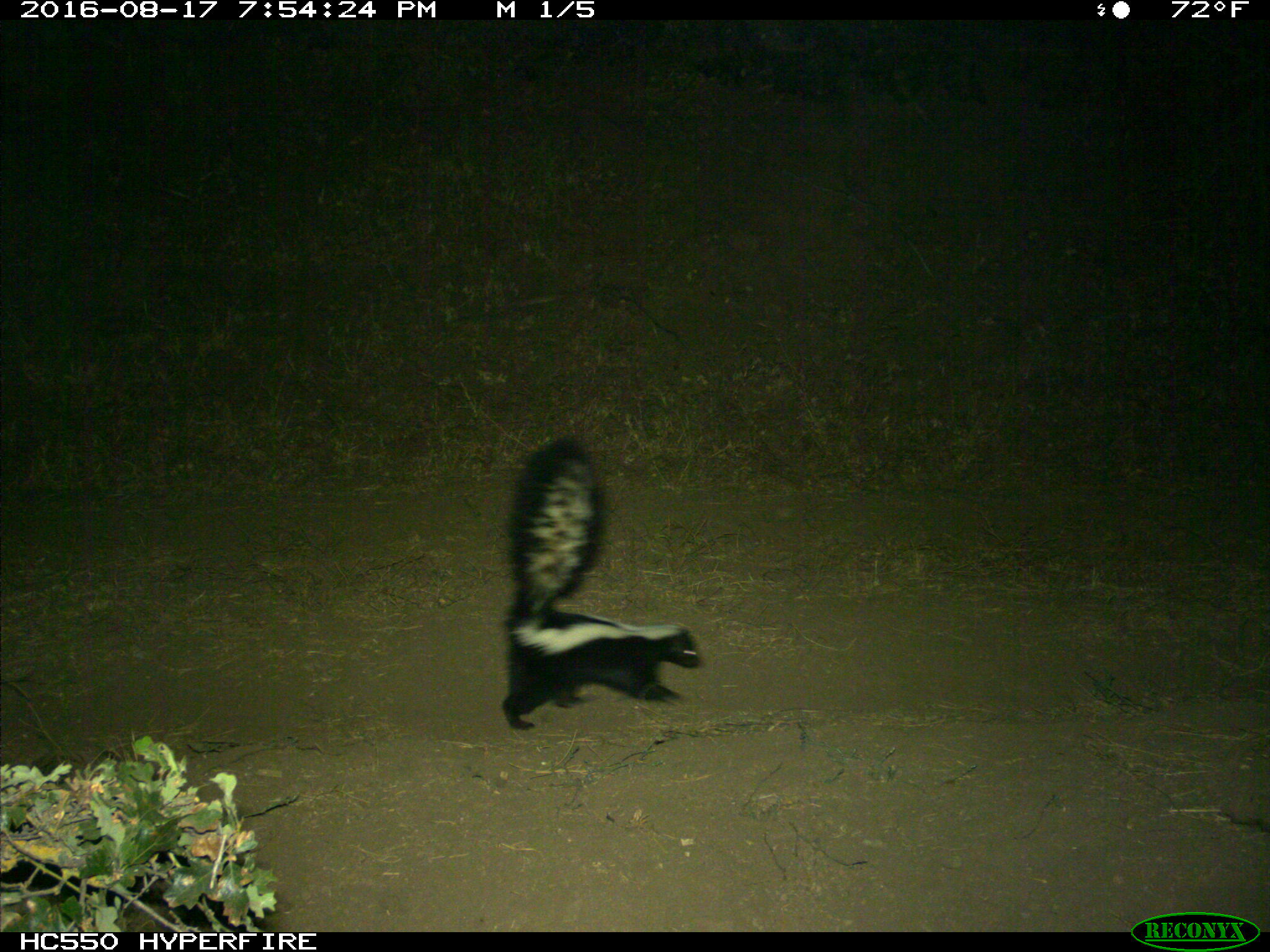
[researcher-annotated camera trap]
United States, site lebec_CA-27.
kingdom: Animalia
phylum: Chordata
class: Mammalia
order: Carnivora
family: Mephitidae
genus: Mephitis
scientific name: Mephitis mephitis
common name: striped skunk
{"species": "Mephitis mephitis (striped skunk)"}